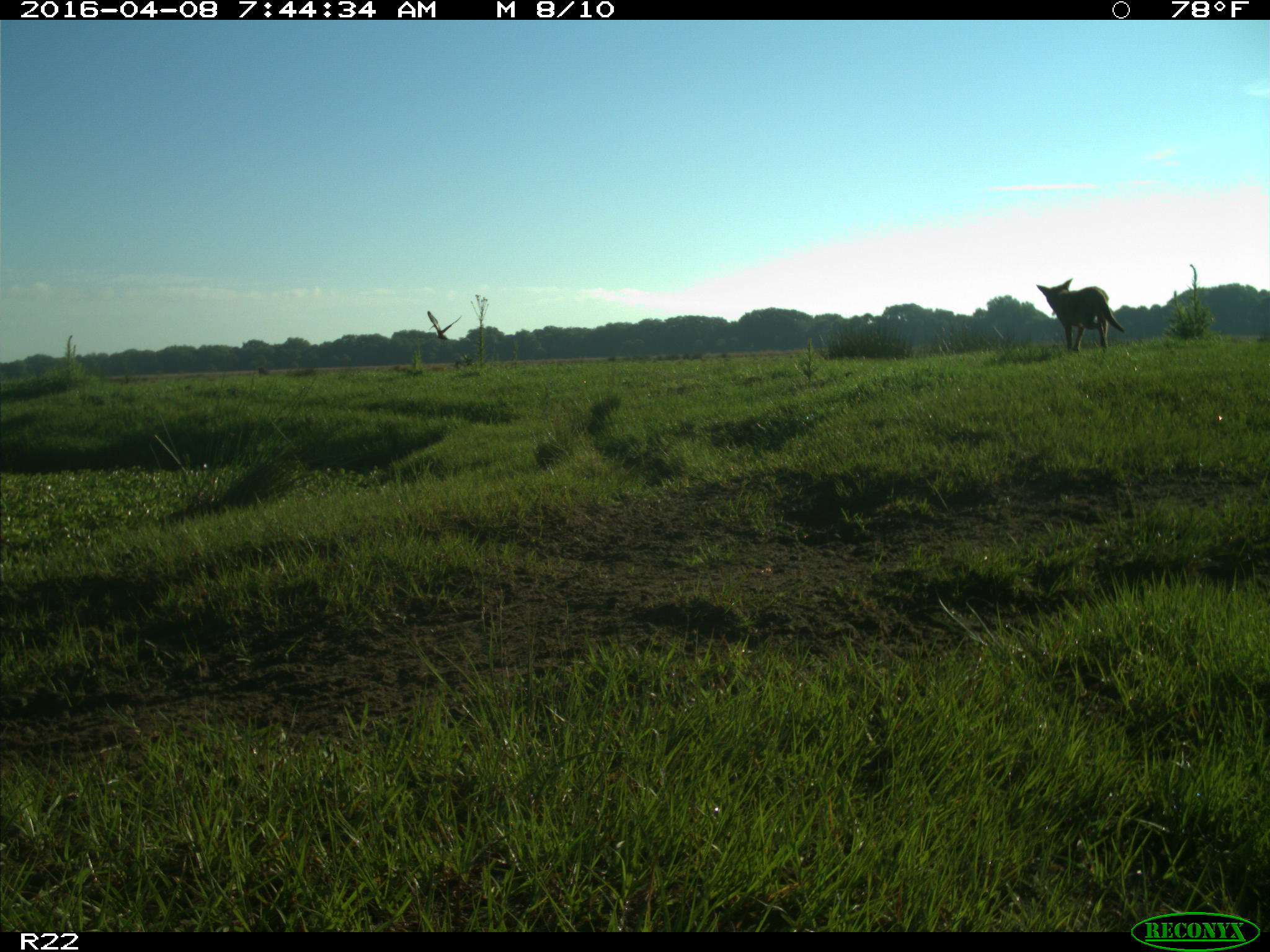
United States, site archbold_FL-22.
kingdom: Animalia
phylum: Chordata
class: Mammalia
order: Carnivora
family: Canidae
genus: Canis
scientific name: Canis latrans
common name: coyote